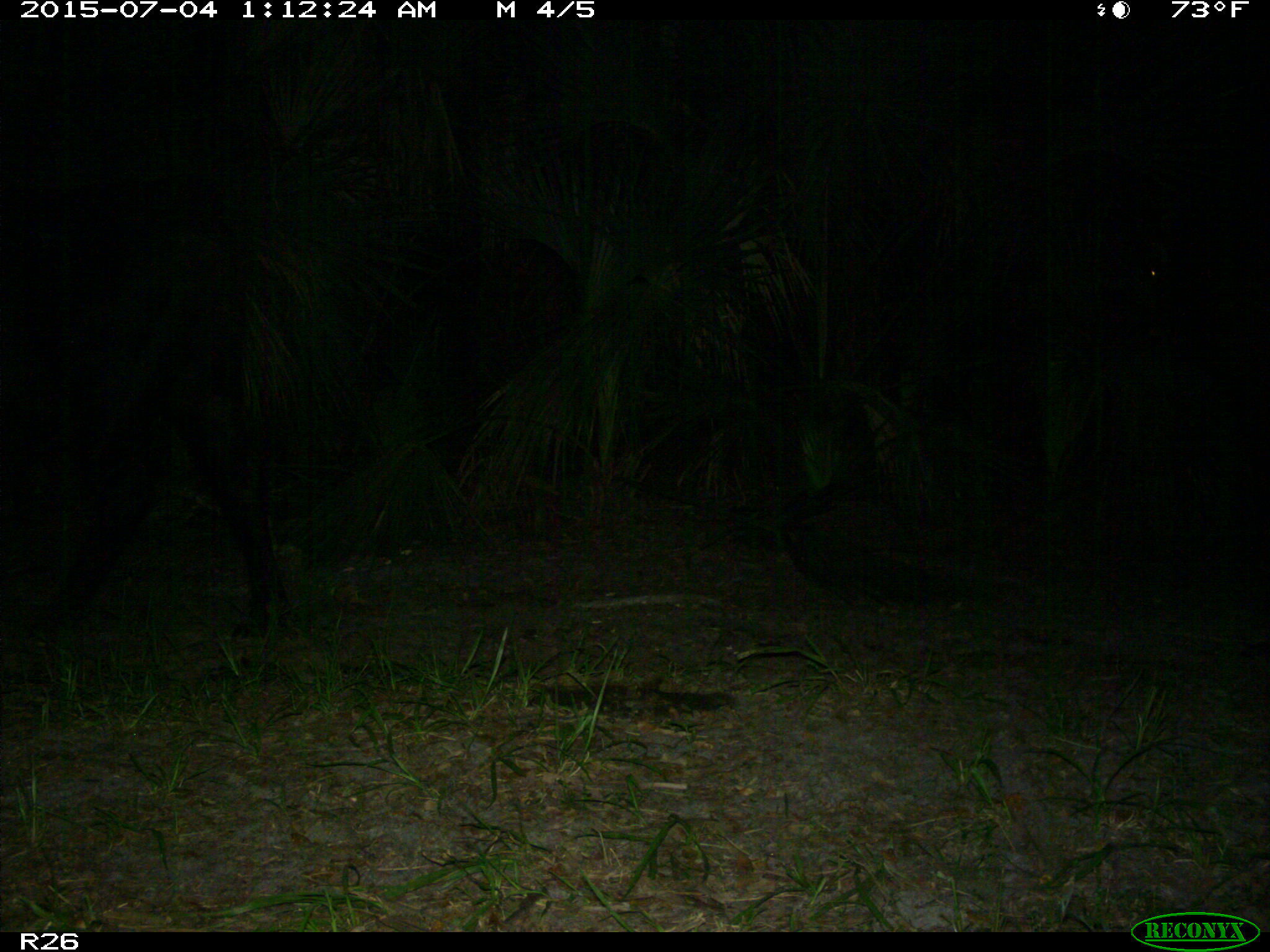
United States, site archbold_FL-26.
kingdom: Animalia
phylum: Chordata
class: Mammalia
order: Artiodactyla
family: Bovidae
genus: Bos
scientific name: Bos taurus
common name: domestic cow